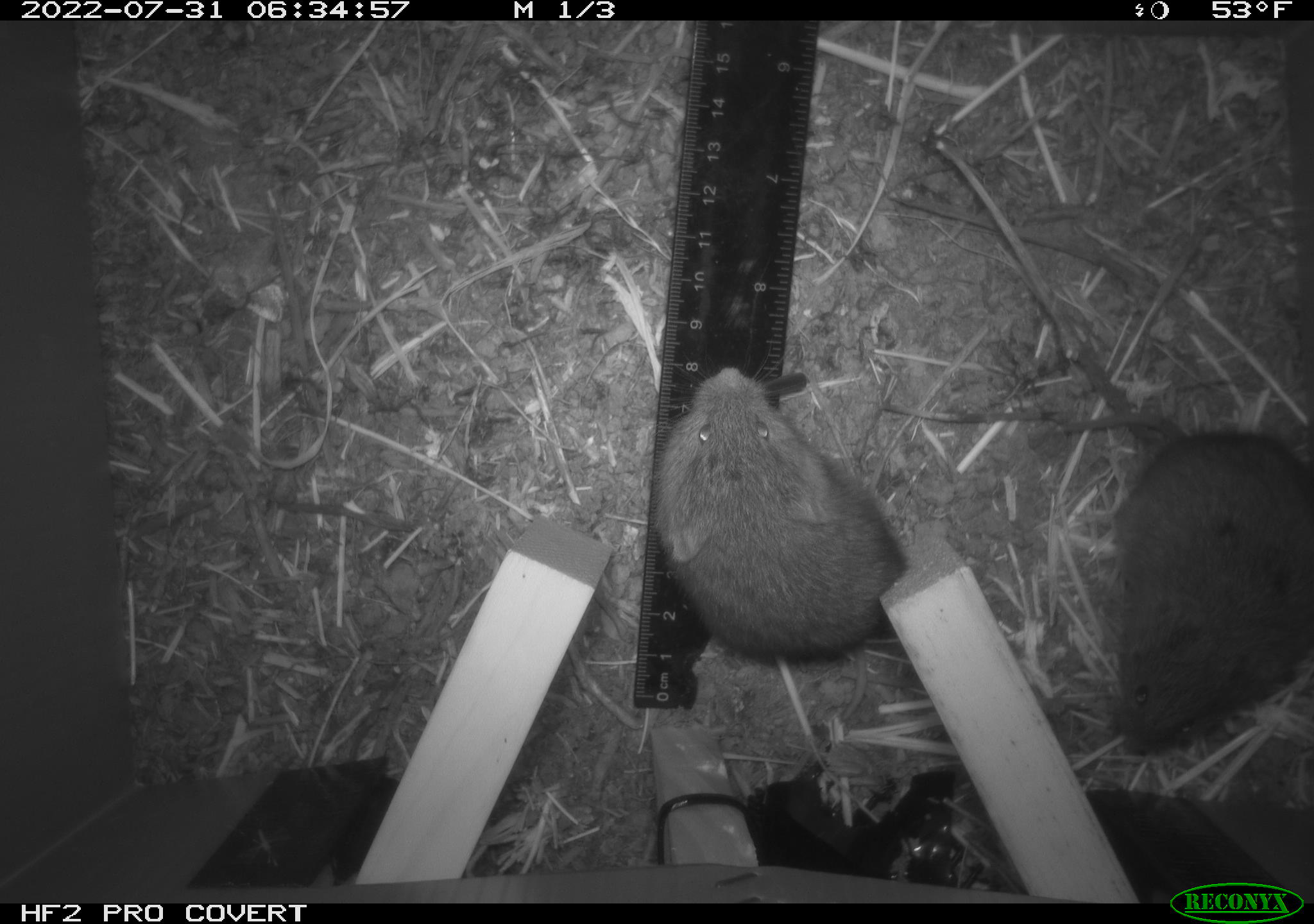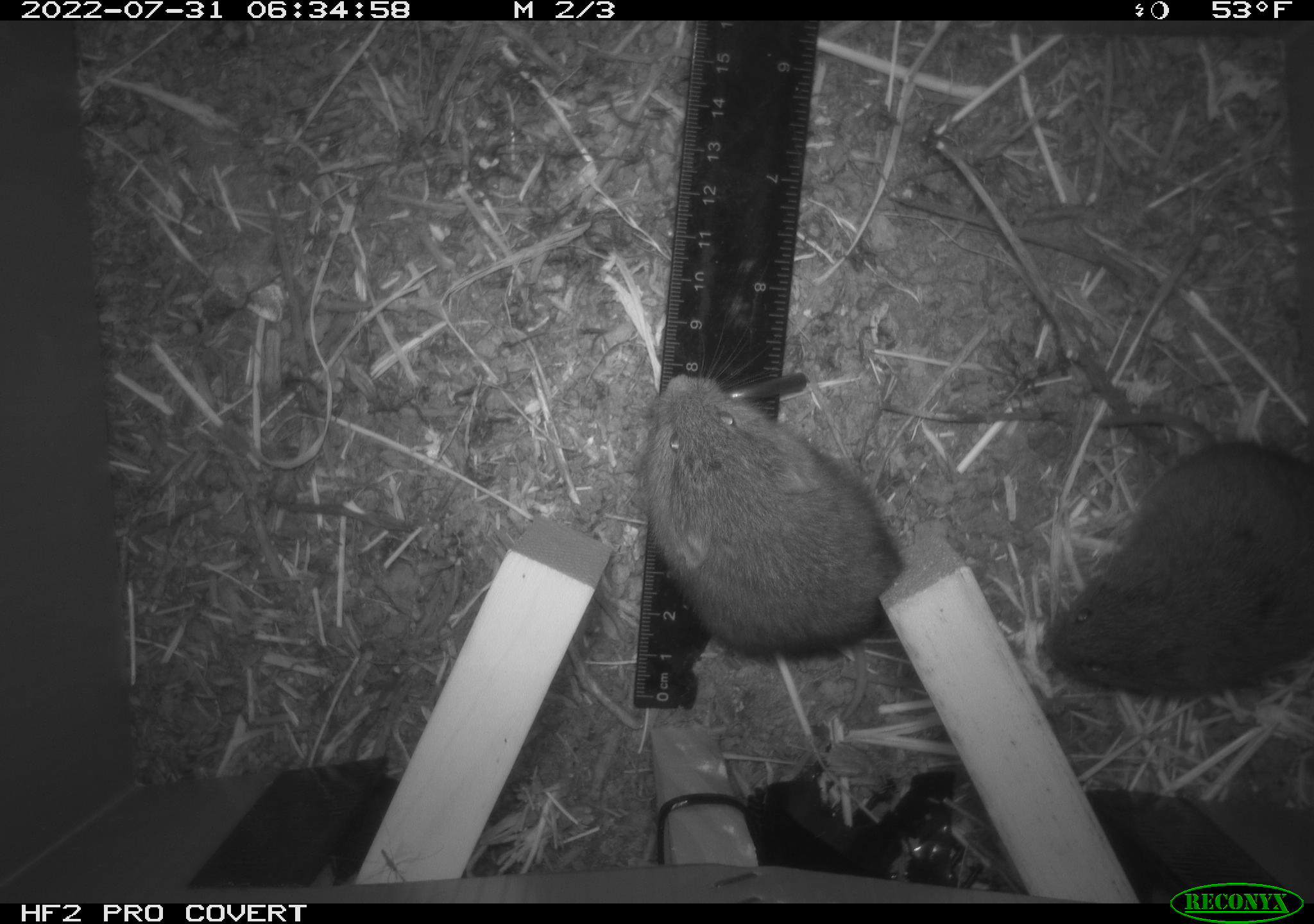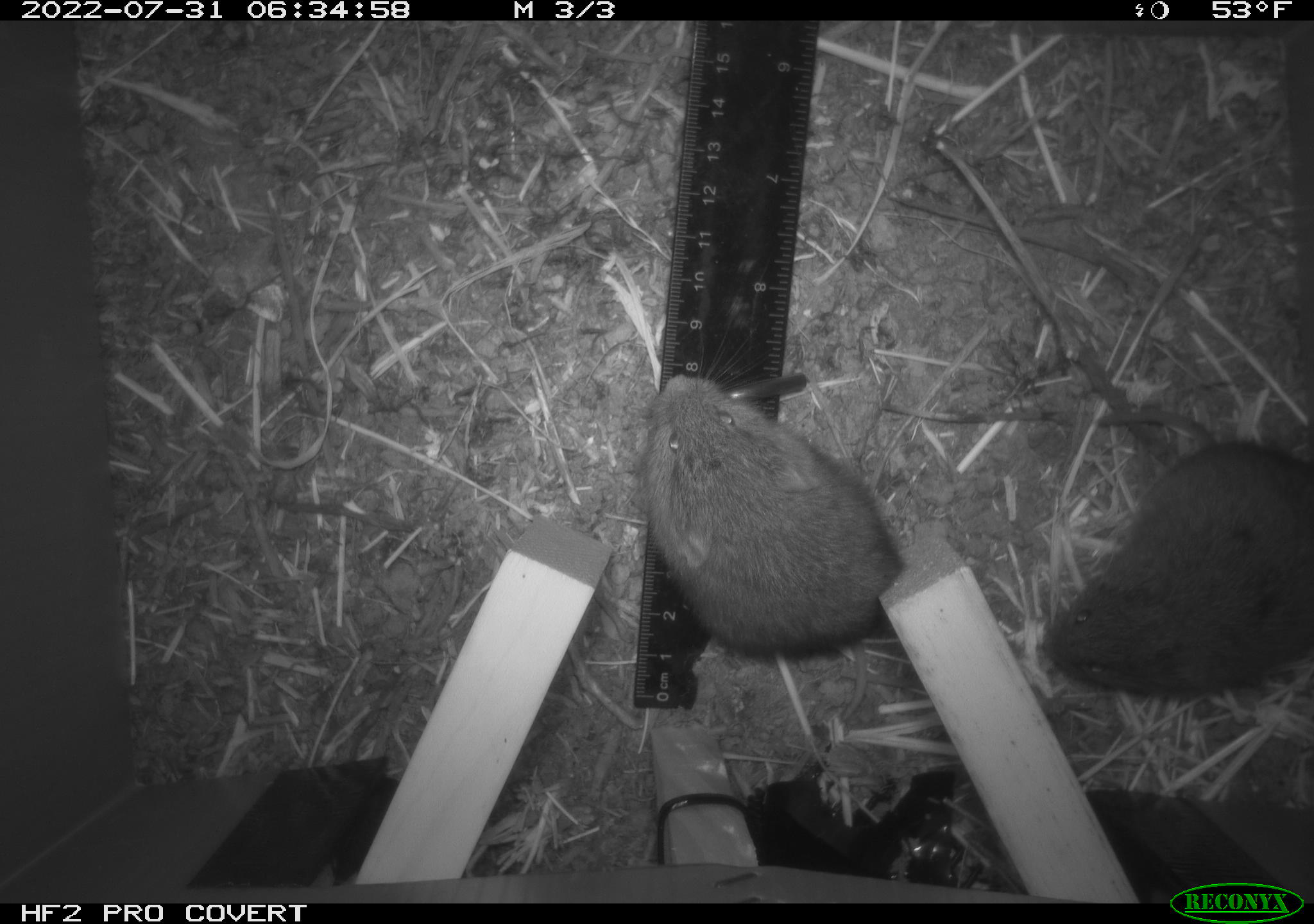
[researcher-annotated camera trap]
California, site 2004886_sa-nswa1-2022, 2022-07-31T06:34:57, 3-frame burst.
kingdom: Animalia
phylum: Chordata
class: Mammalia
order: Rodentia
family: Cricetidae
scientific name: Cricetidae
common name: hamsters, voles, lemmings, and allies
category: cricetidae family